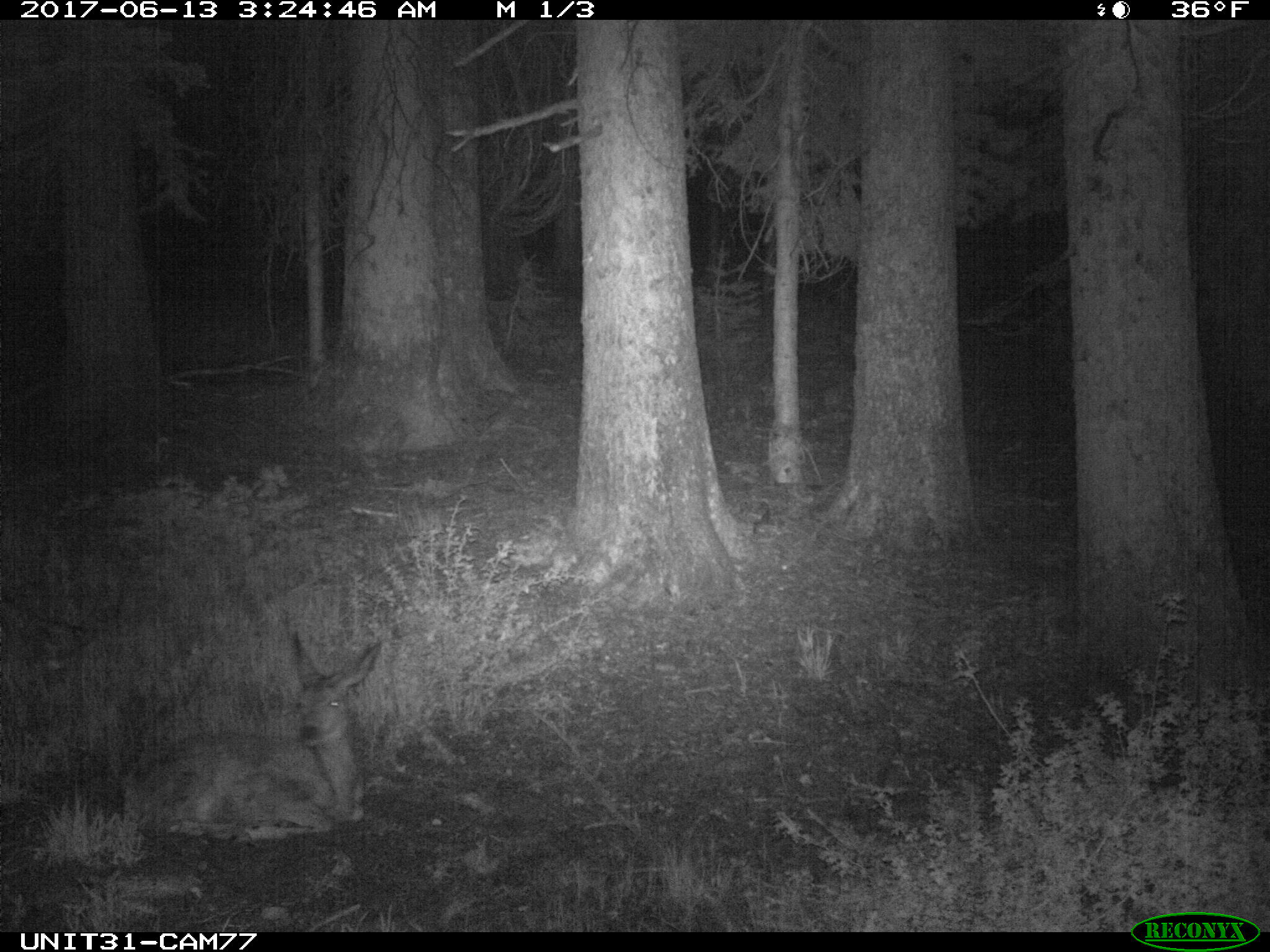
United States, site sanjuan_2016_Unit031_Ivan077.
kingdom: Animalia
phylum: Chordata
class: Mammalia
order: Artiodactyla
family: Cervidae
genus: Odocoileus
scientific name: Odocoileus hemionus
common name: mule deer